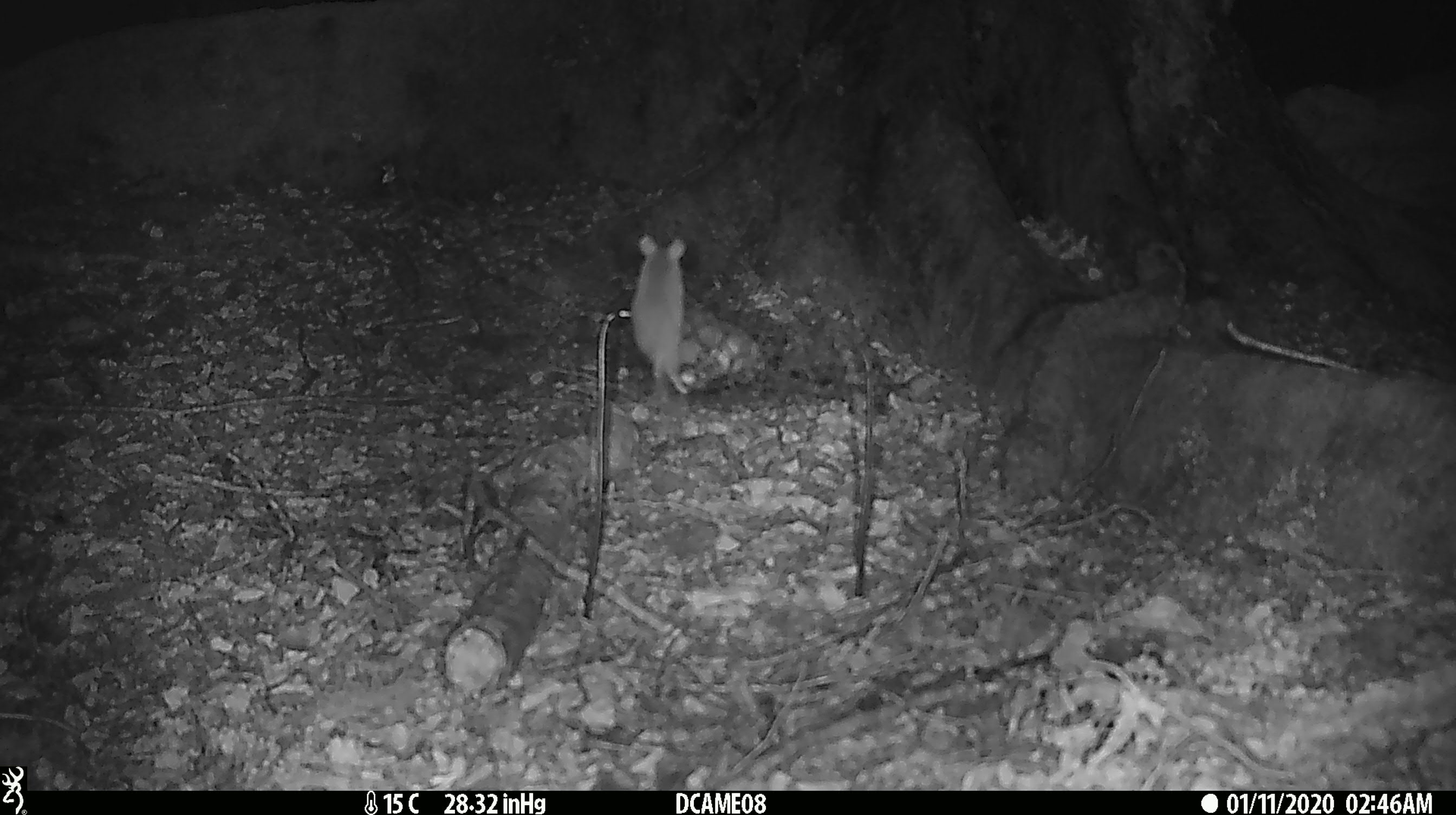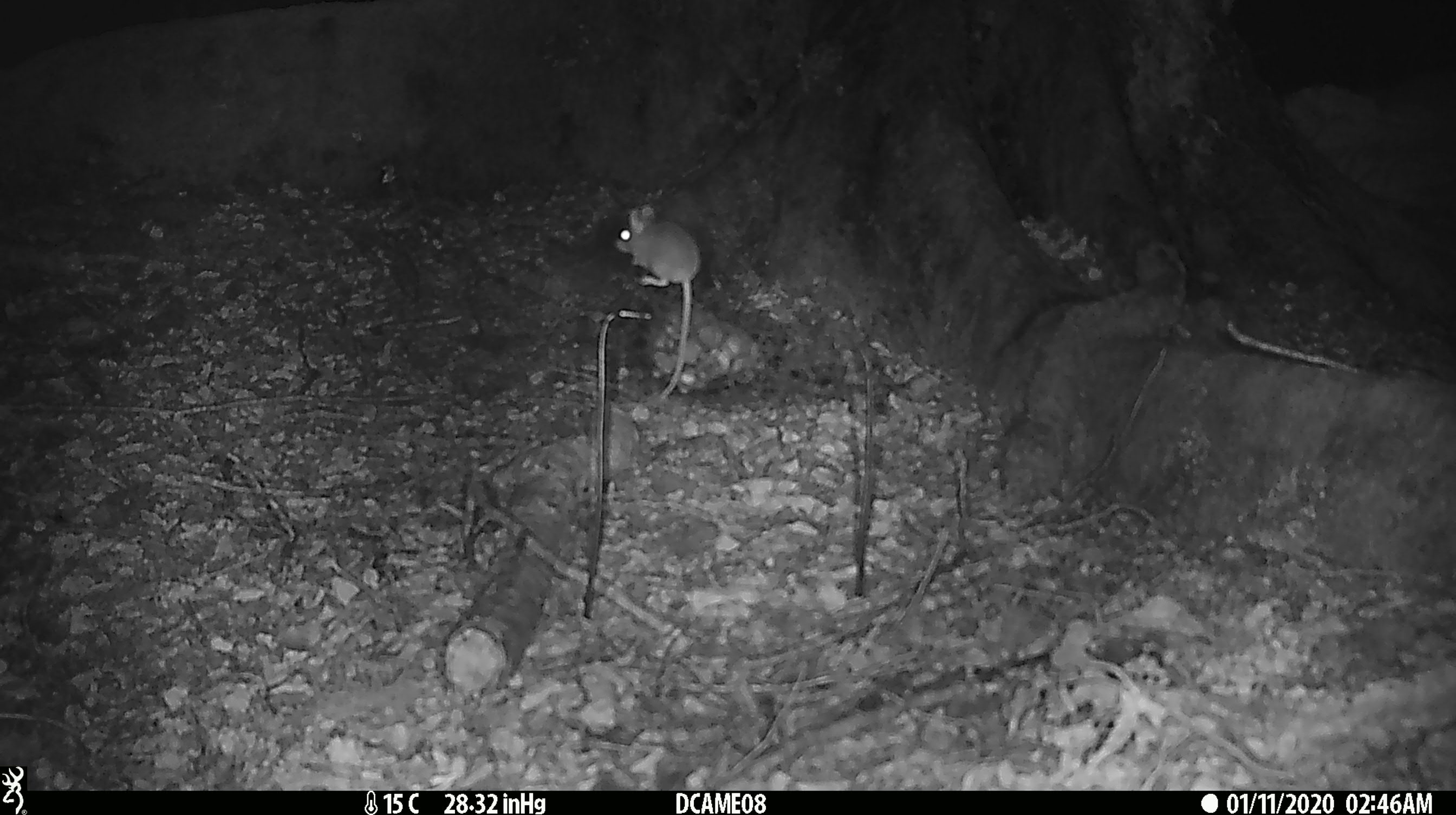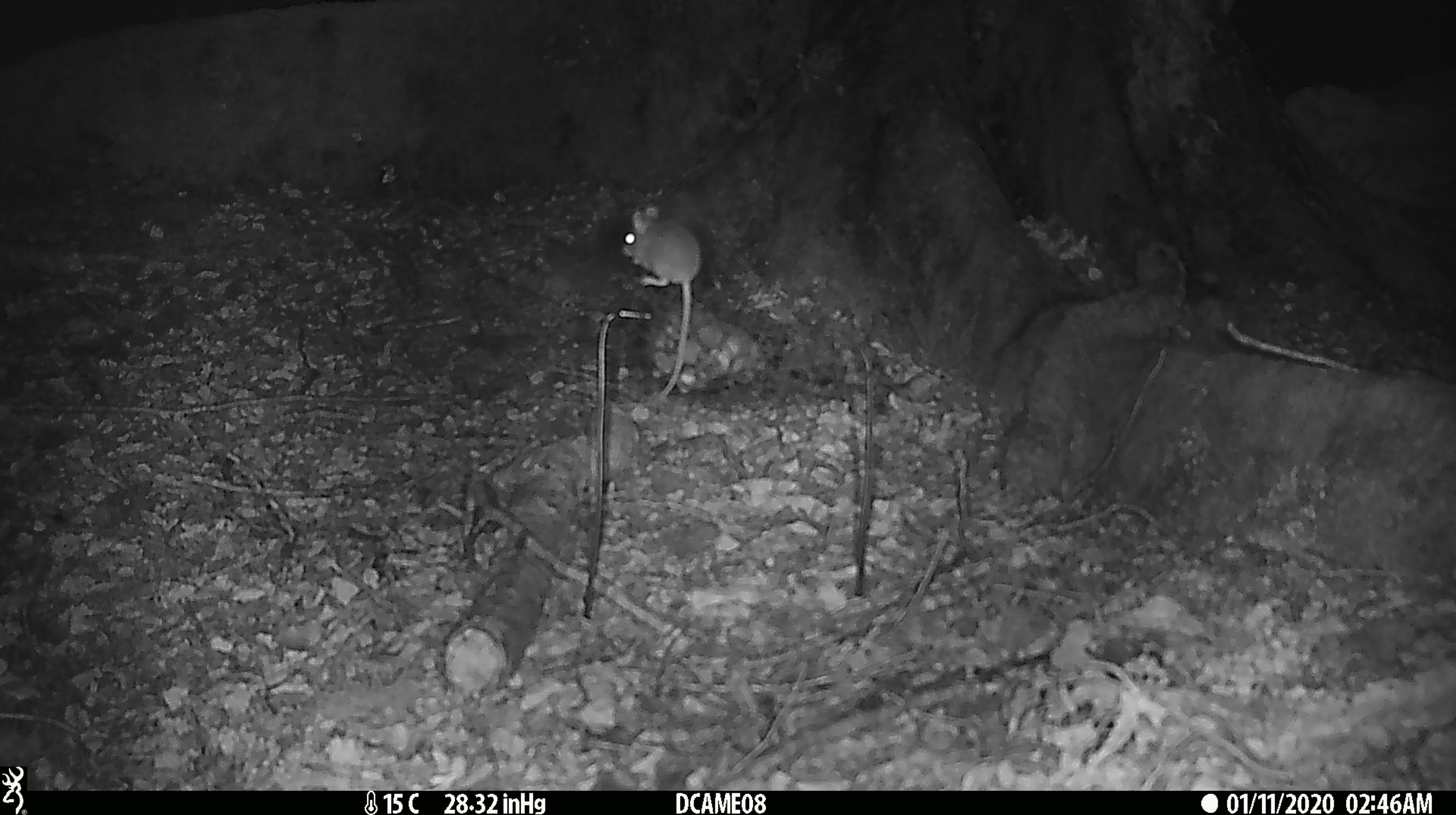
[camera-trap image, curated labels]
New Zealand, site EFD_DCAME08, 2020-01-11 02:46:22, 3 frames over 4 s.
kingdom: Animalia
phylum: Chordata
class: Mammalia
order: Rodentia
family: Muridae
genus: Mus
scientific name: Mus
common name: mouse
Mouse (Mus).